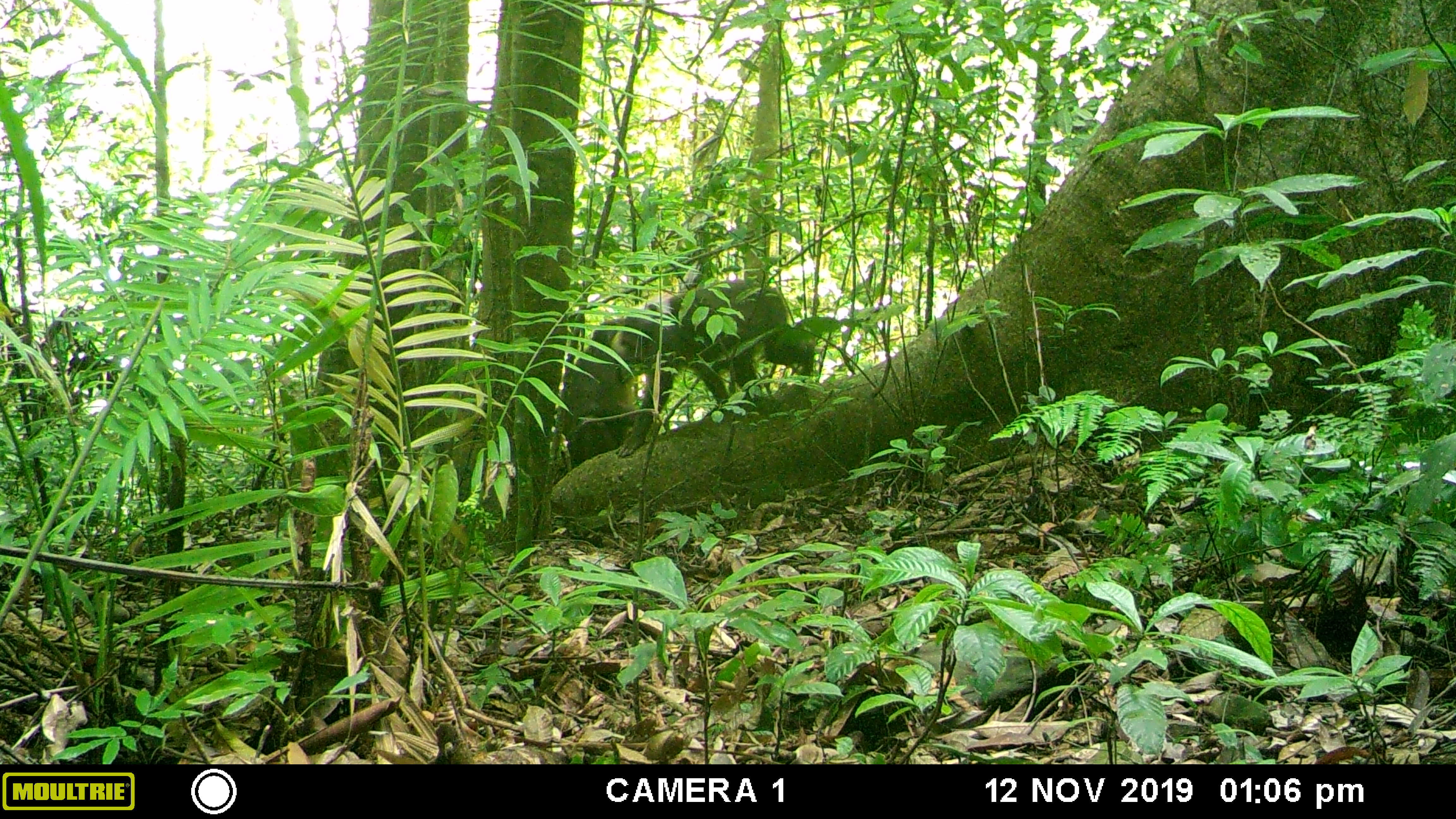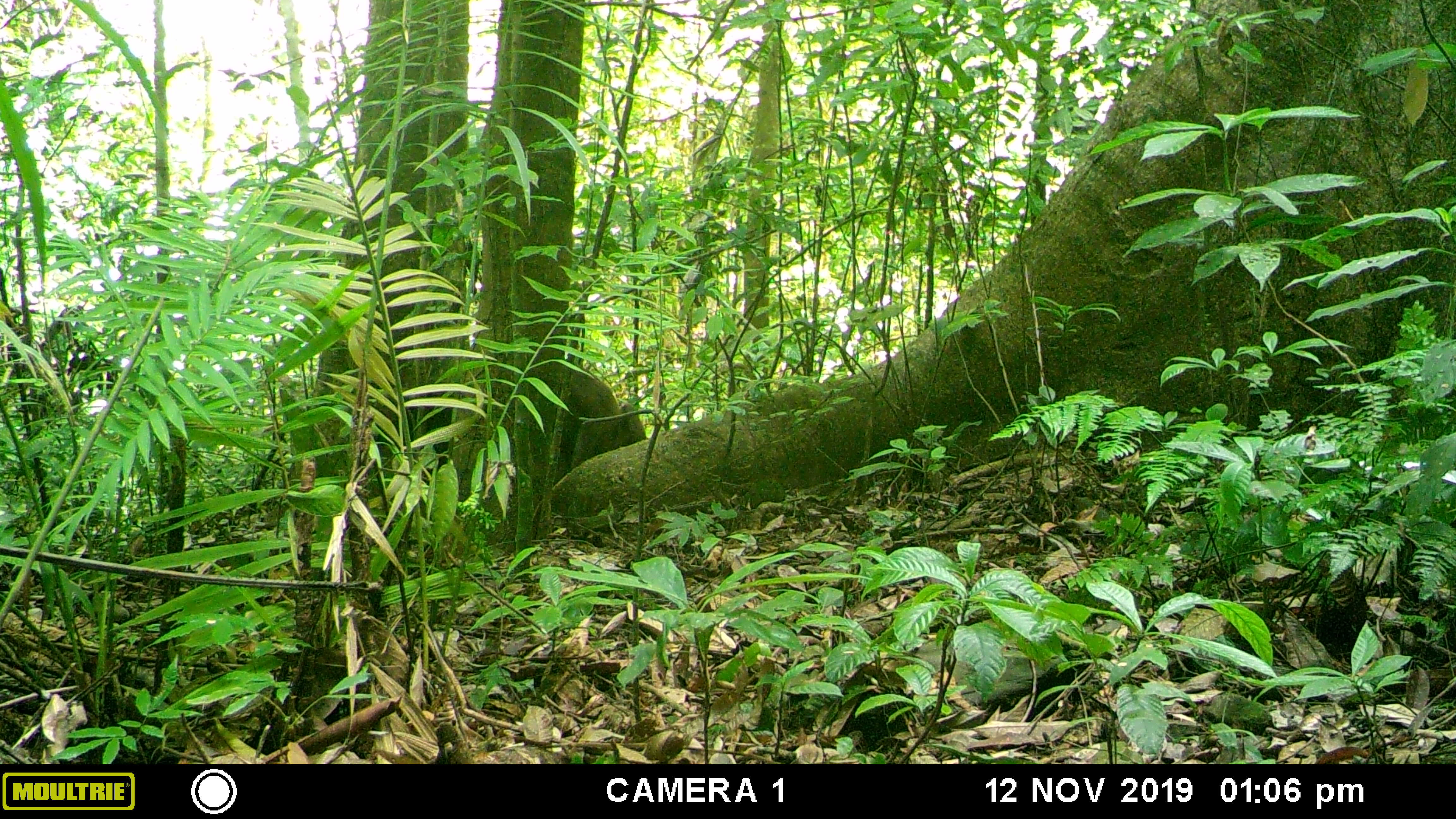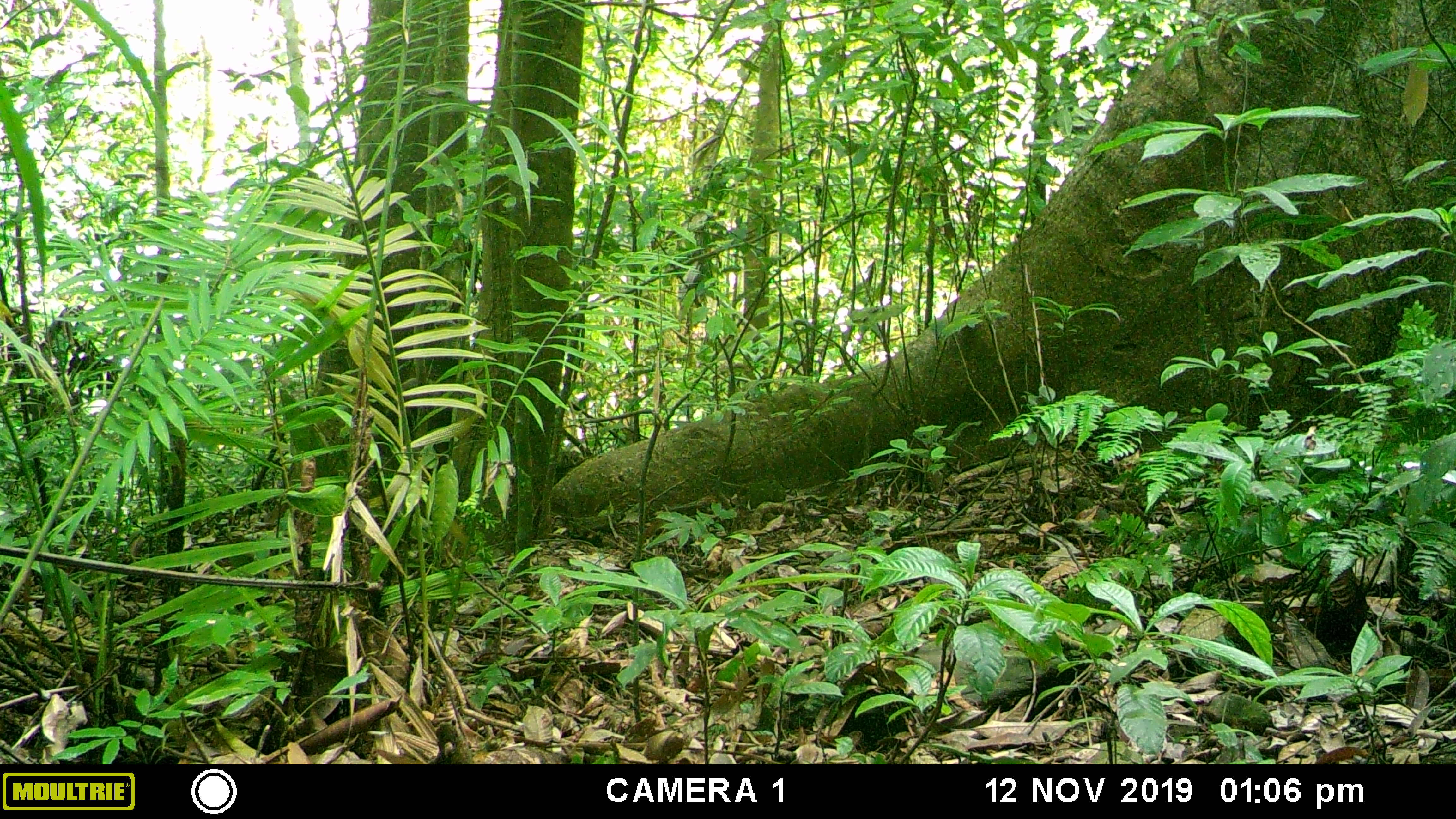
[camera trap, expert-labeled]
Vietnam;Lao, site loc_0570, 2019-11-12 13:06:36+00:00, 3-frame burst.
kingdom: Animalia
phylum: Chordata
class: Mammalia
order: Primates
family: Cercopithecidae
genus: Macaca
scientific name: Macaca arctoides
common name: stump-tailed macaque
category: stump tailed macaque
Stump tailed macaque (stump-tailed macaque) (Macaca arctoides). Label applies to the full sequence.